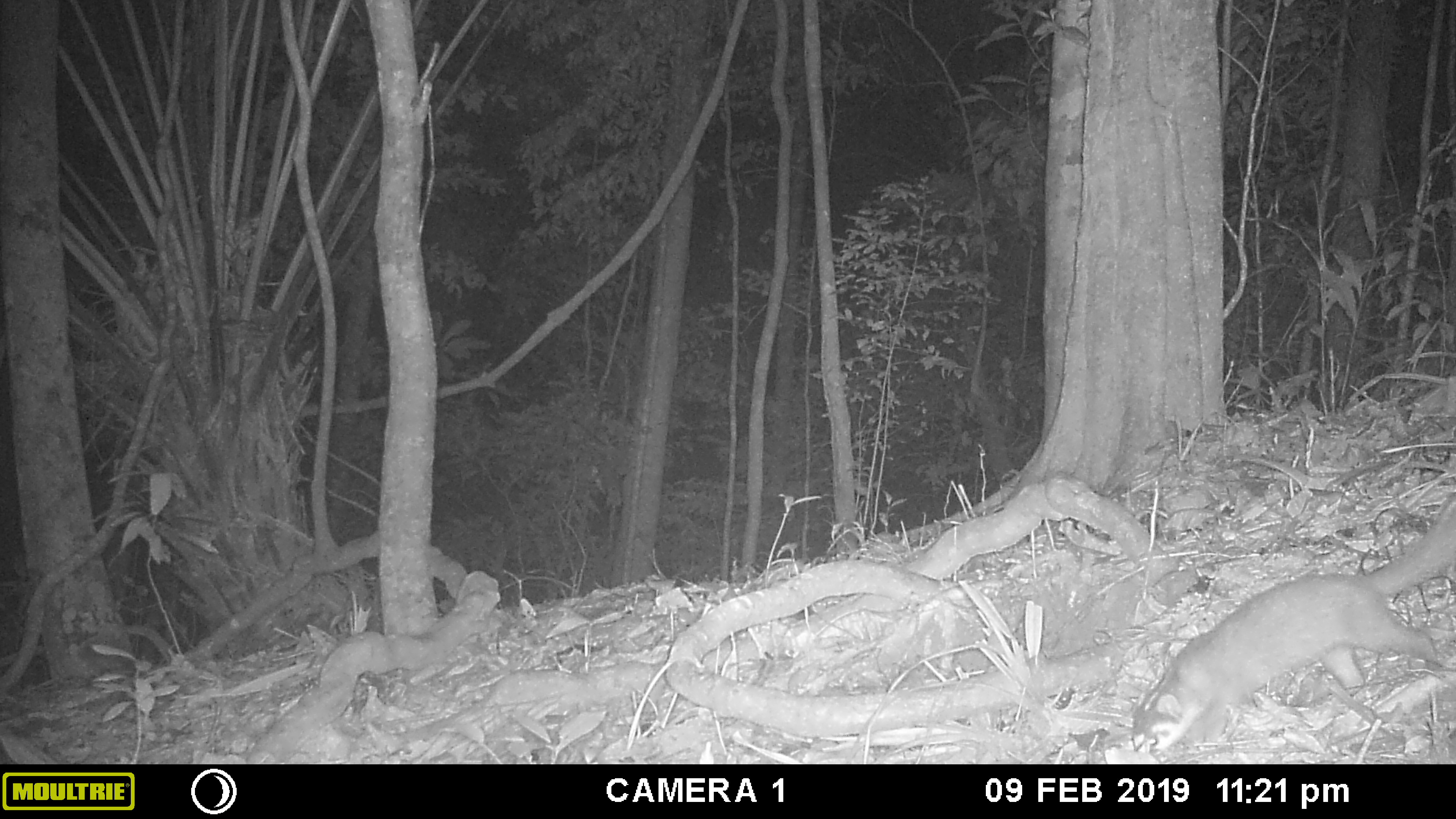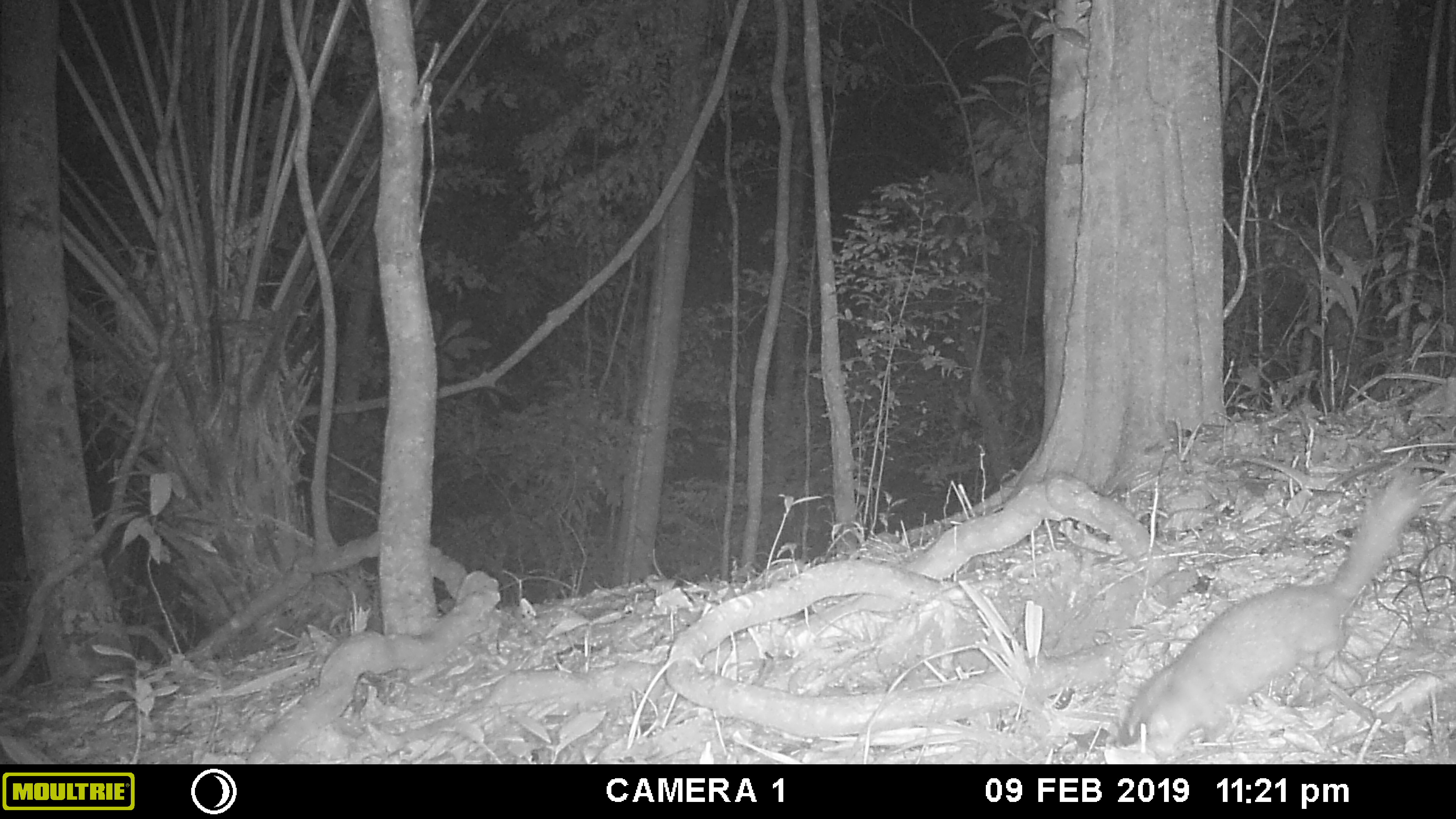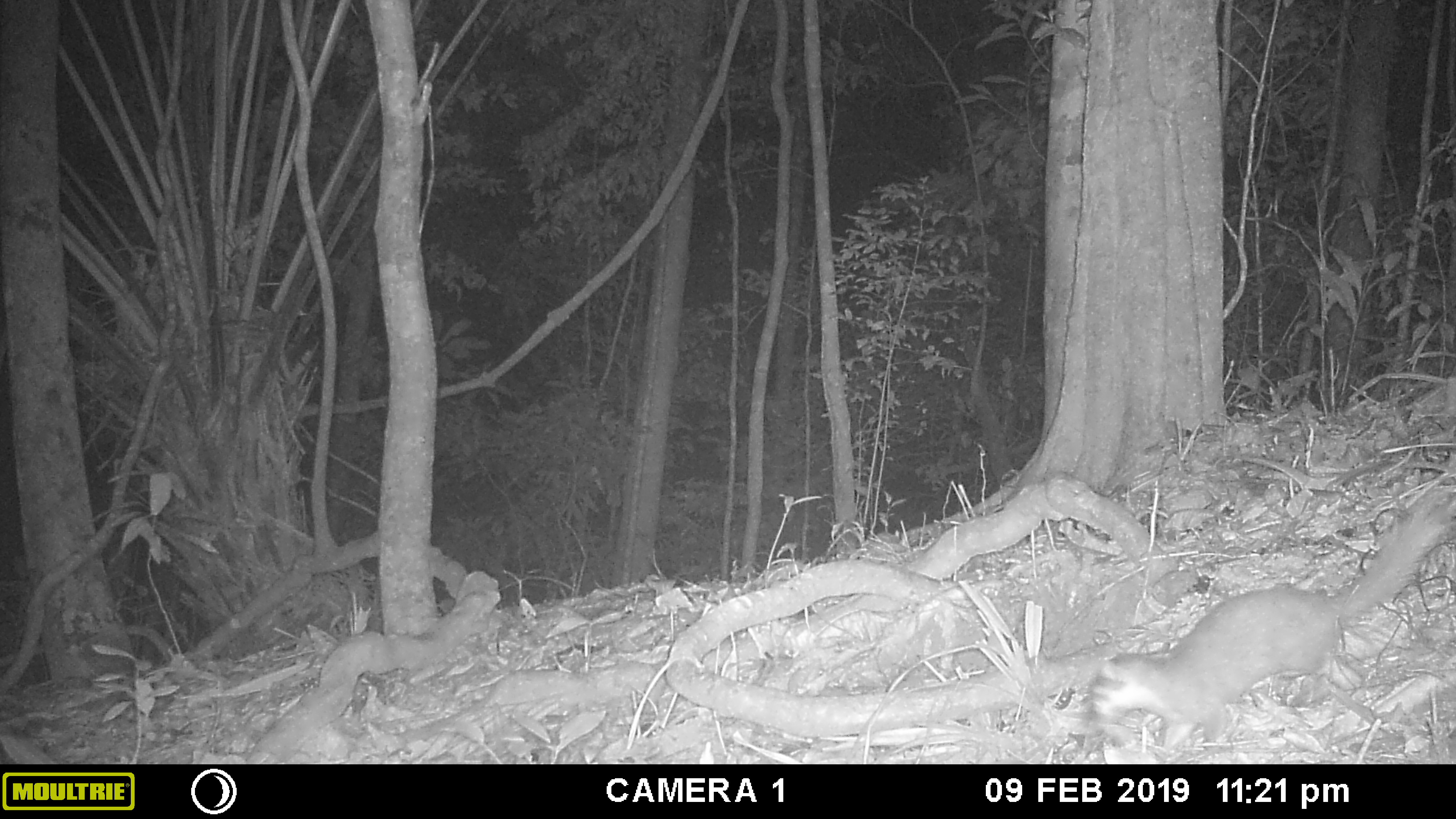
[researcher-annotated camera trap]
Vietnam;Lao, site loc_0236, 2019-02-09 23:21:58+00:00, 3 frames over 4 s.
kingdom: Animalia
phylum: Chordata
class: Mammalia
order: Carnivora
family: Mustelidae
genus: Melogale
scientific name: Melogale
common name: ferret badger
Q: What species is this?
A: Ferret badger (Melogale).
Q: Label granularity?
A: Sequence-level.